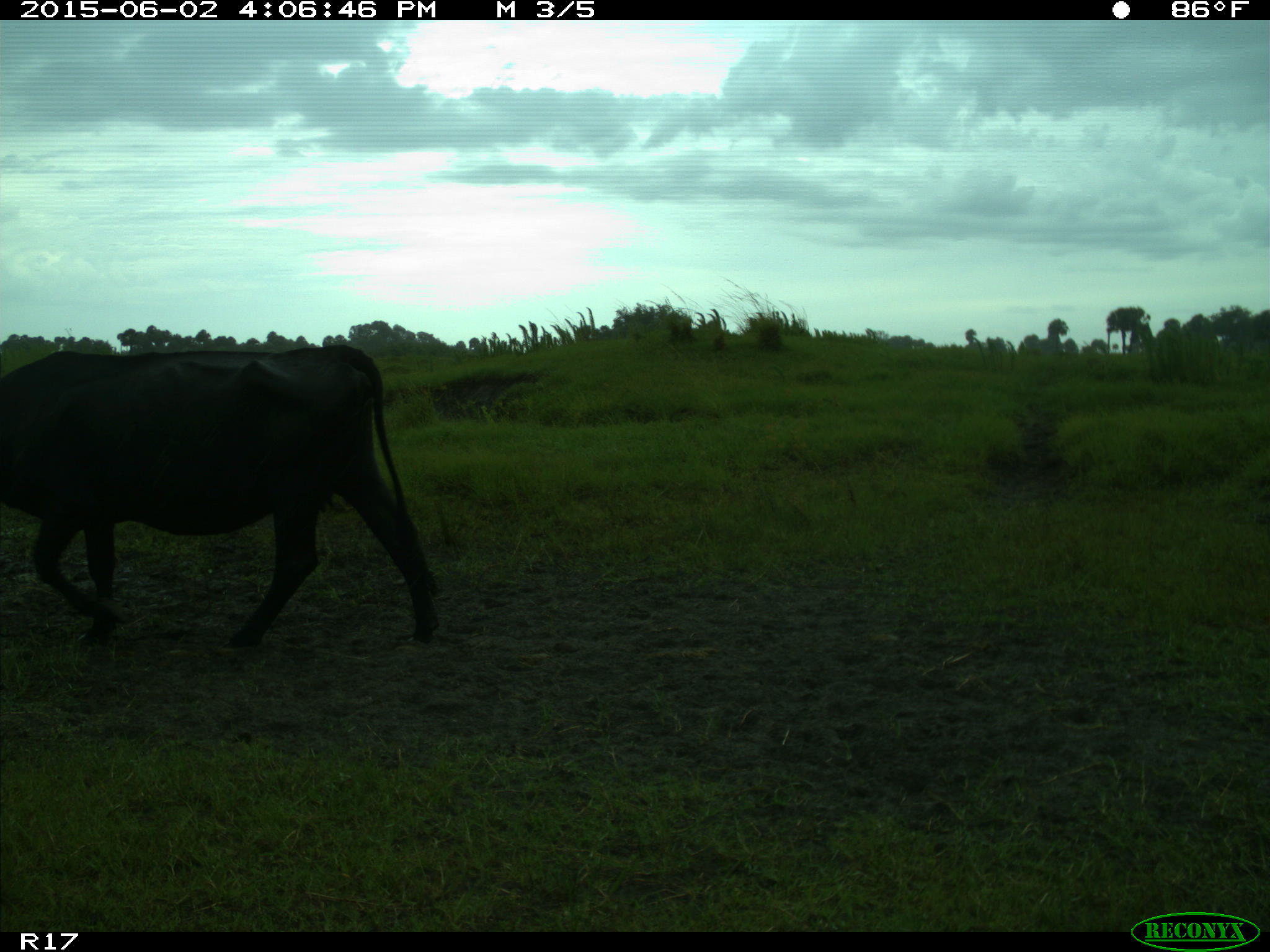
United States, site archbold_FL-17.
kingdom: Animalia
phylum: Chordata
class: Mammalia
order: Artiodactyla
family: Bovidae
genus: Bos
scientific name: Bos taurus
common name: domestic cow